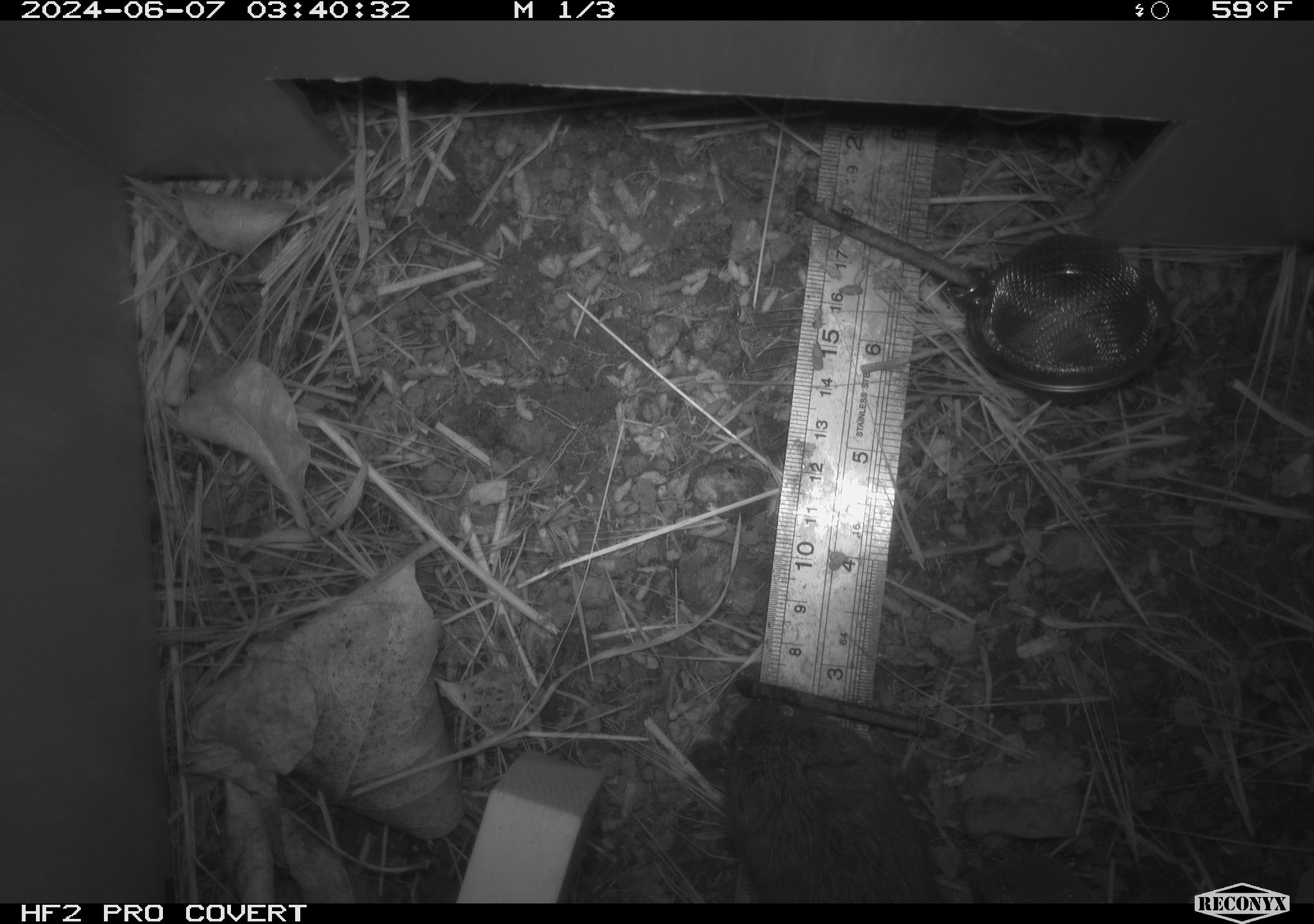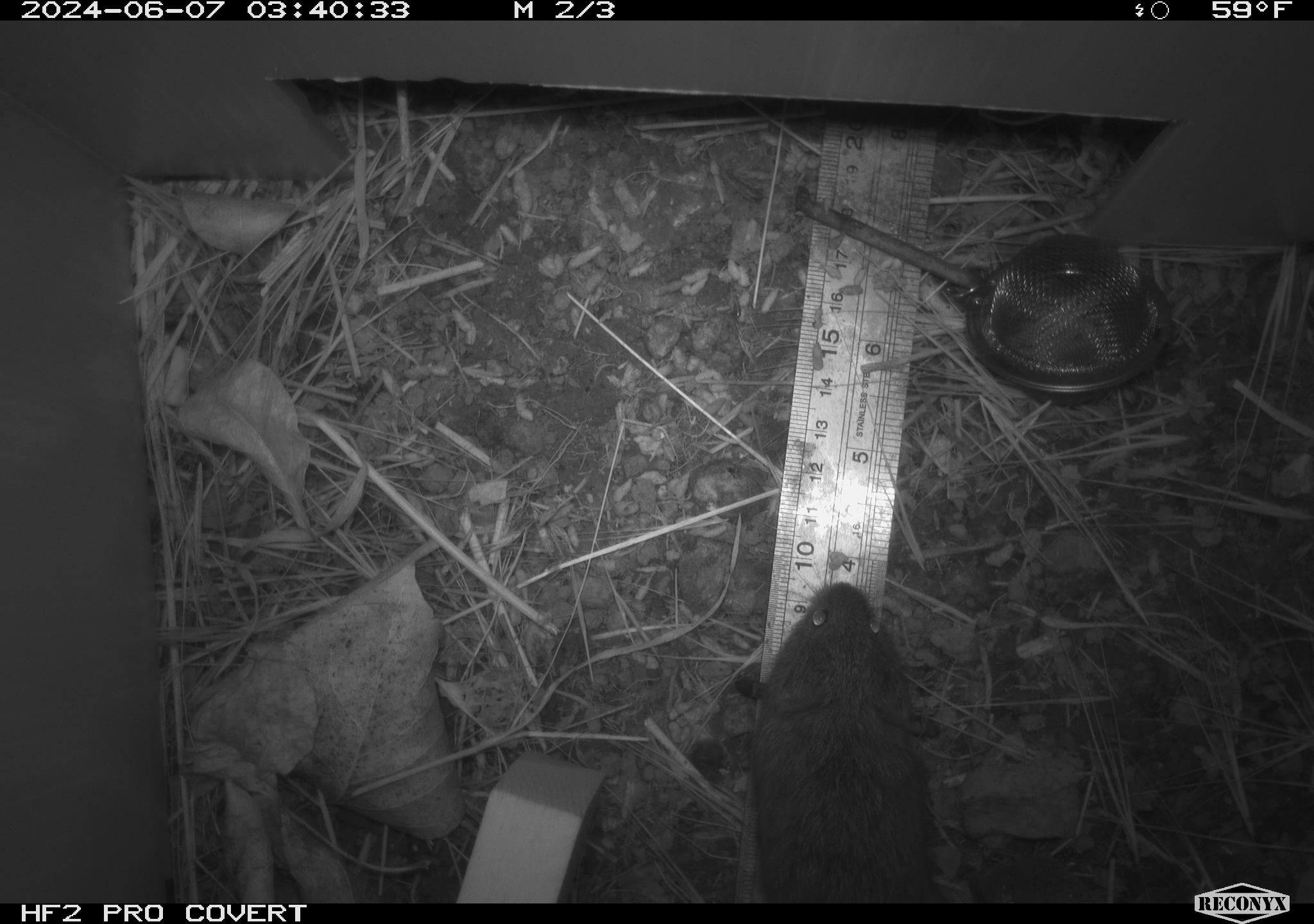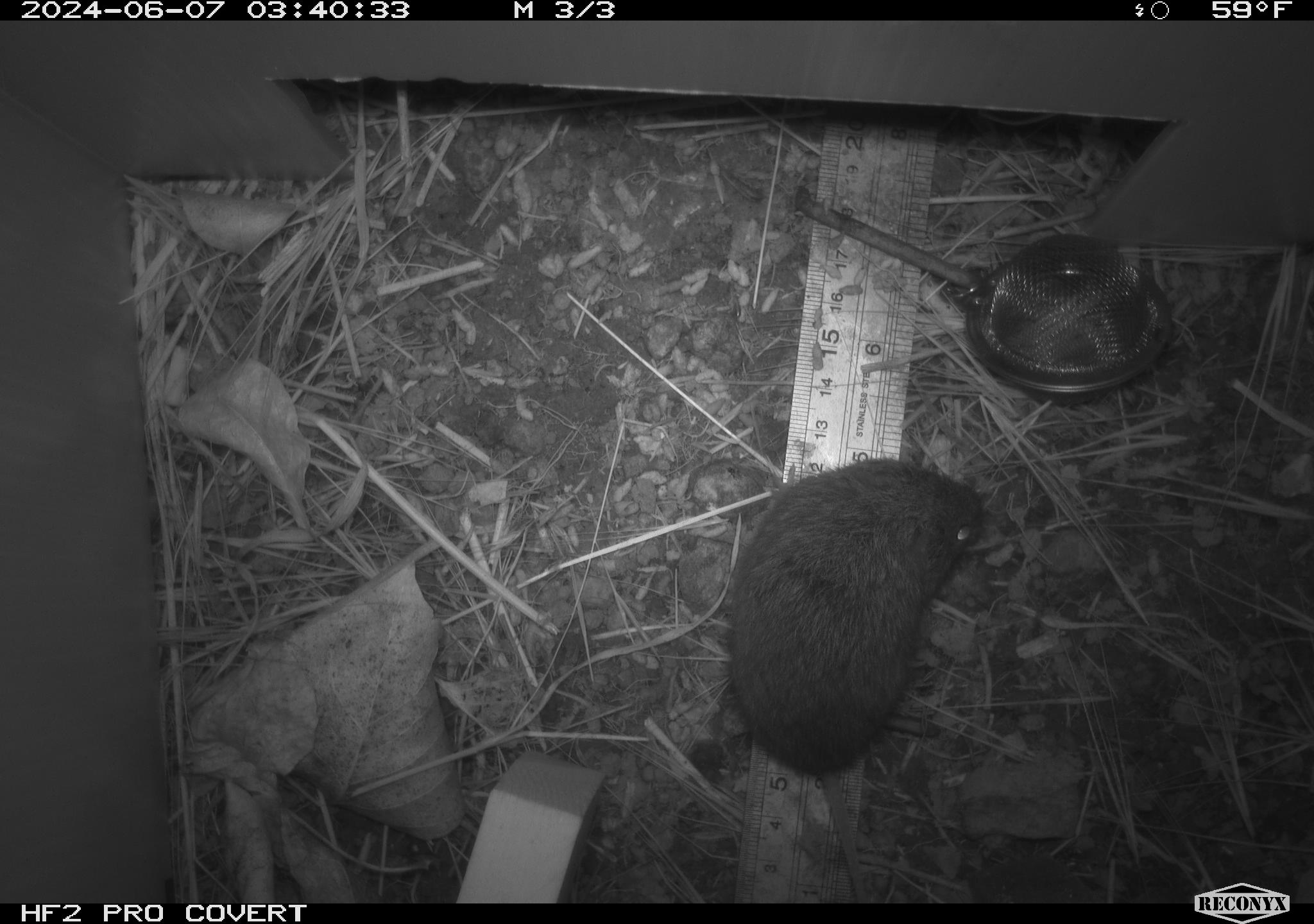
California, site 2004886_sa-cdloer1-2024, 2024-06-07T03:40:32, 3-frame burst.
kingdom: Animalia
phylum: Chordata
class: Mammalia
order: Rodentia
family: Cricetidae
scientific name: Arvicolinae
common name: voles, lemmings, and muskrats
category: arvicolinae subfamily